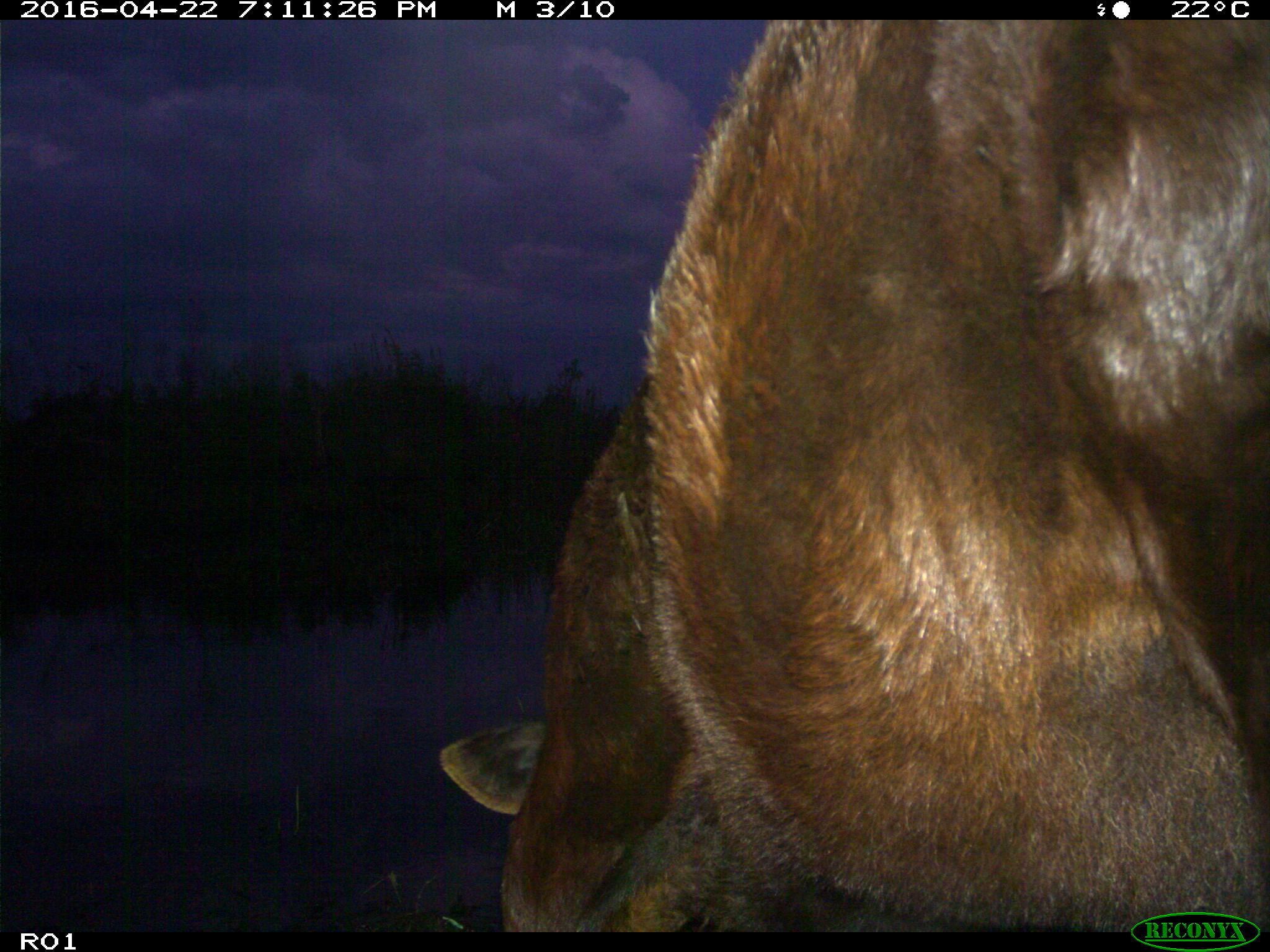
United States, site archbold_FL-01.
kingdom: Animalia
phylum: Chordata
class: Mammalia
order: Artiodactyla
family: Bovidae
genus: Bos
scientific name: Bos taurus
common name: domestic cow